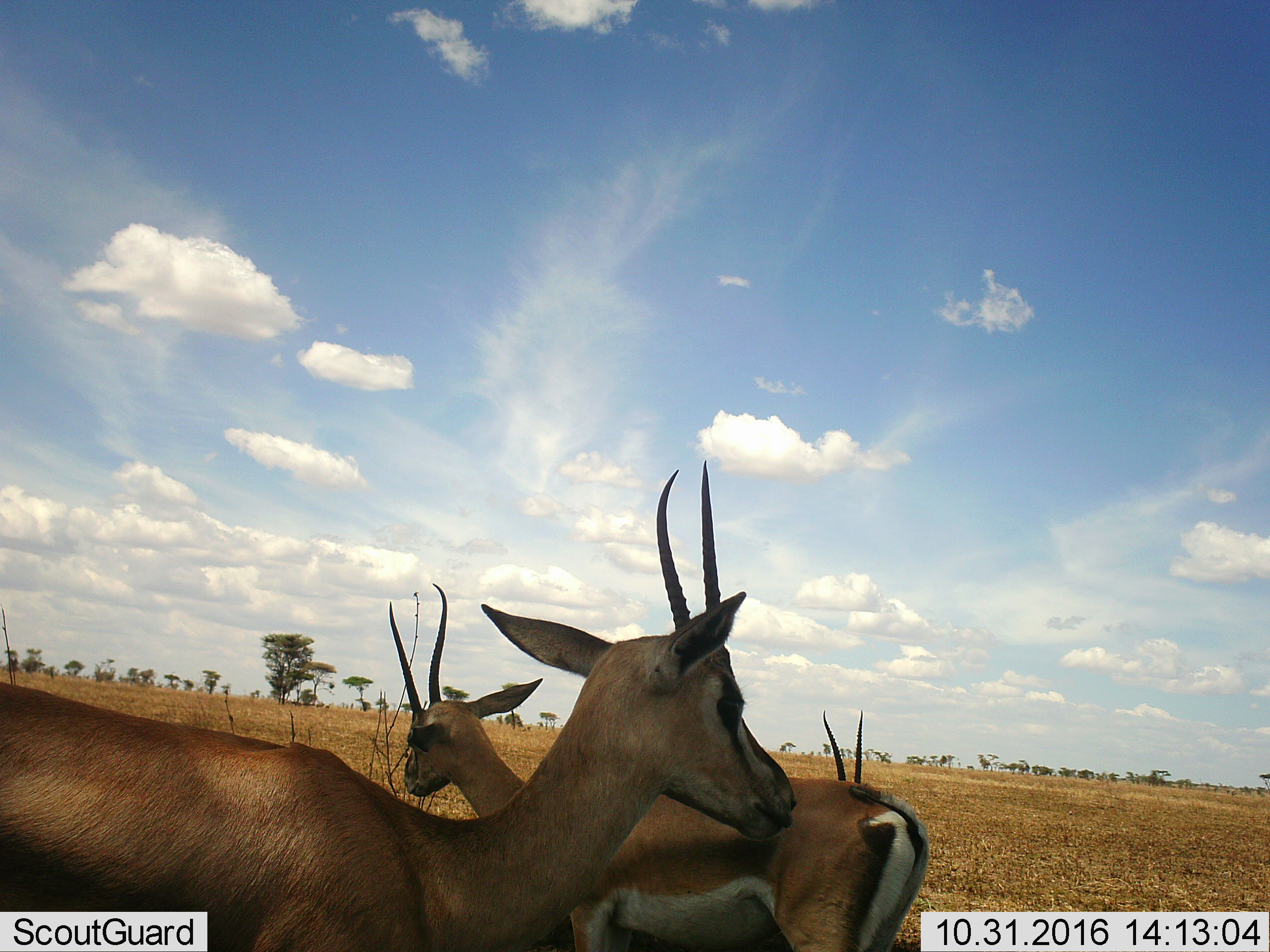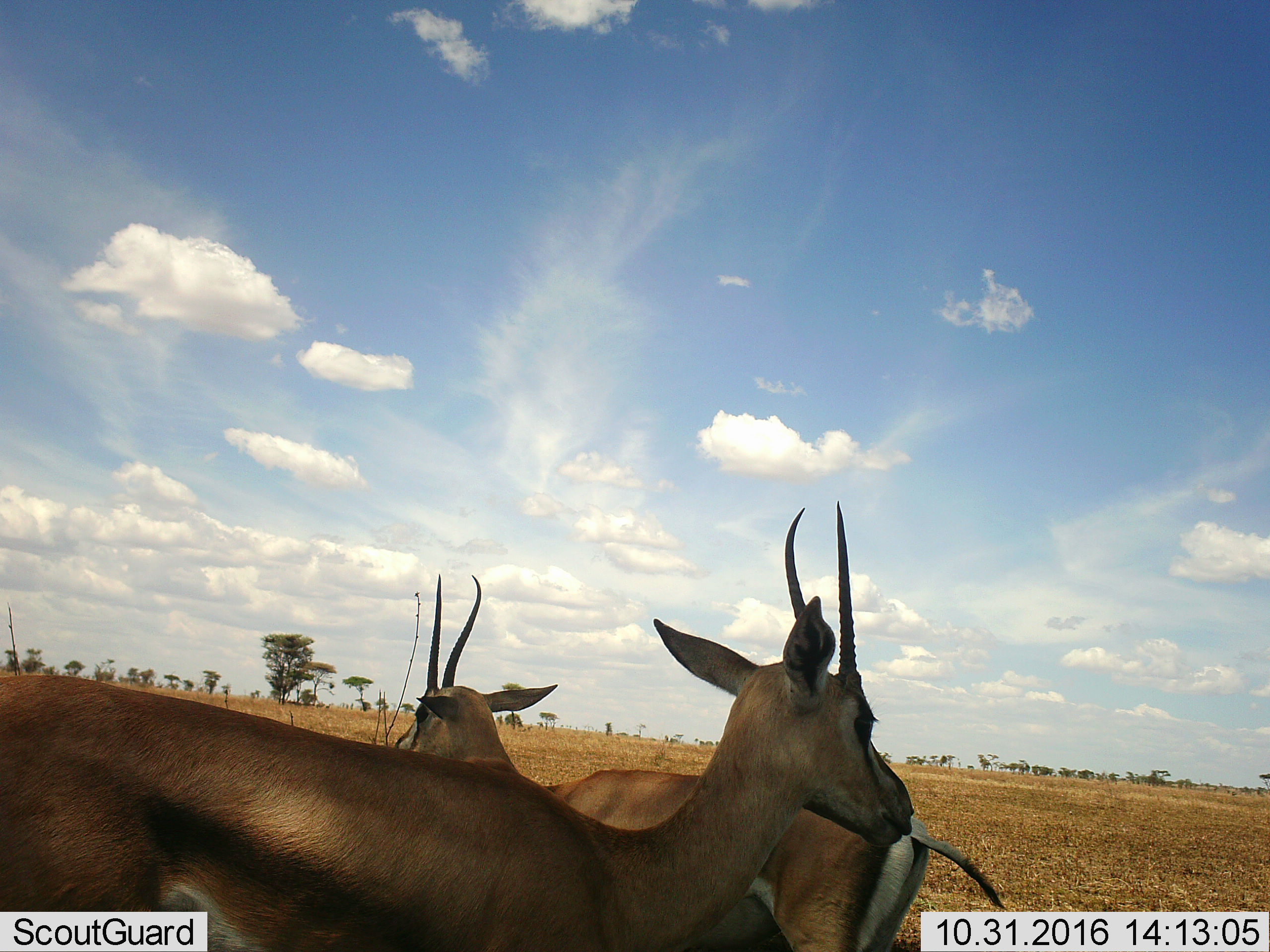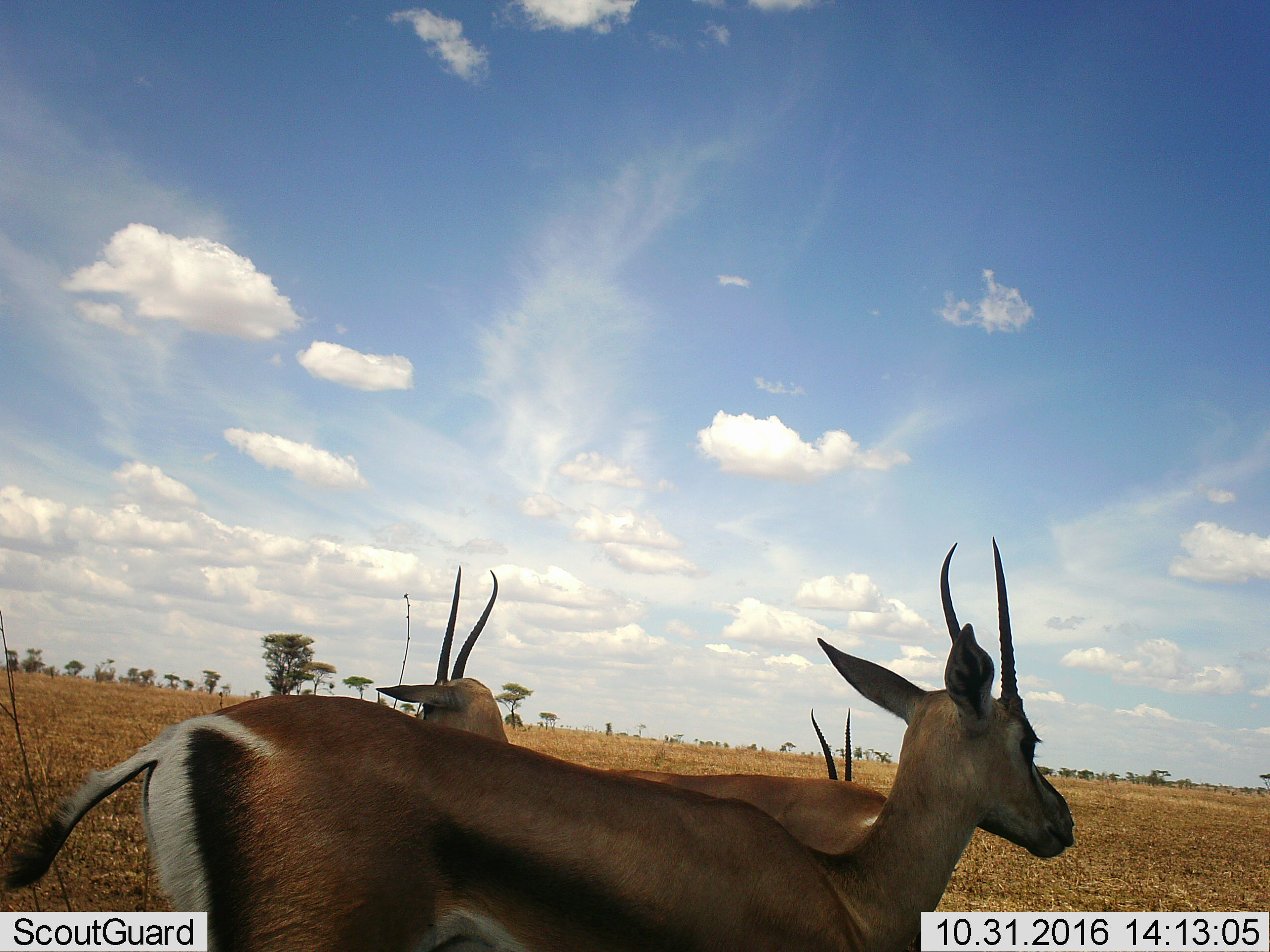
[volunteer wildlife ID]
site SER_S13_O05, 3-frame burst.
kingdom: Animalia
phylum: Chordata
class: Mammalia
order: Artiodactyla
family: Bovidae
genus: Nanger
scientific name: Nanger granti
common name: grant's gazelle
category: gazellegrants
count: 3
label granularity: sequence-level